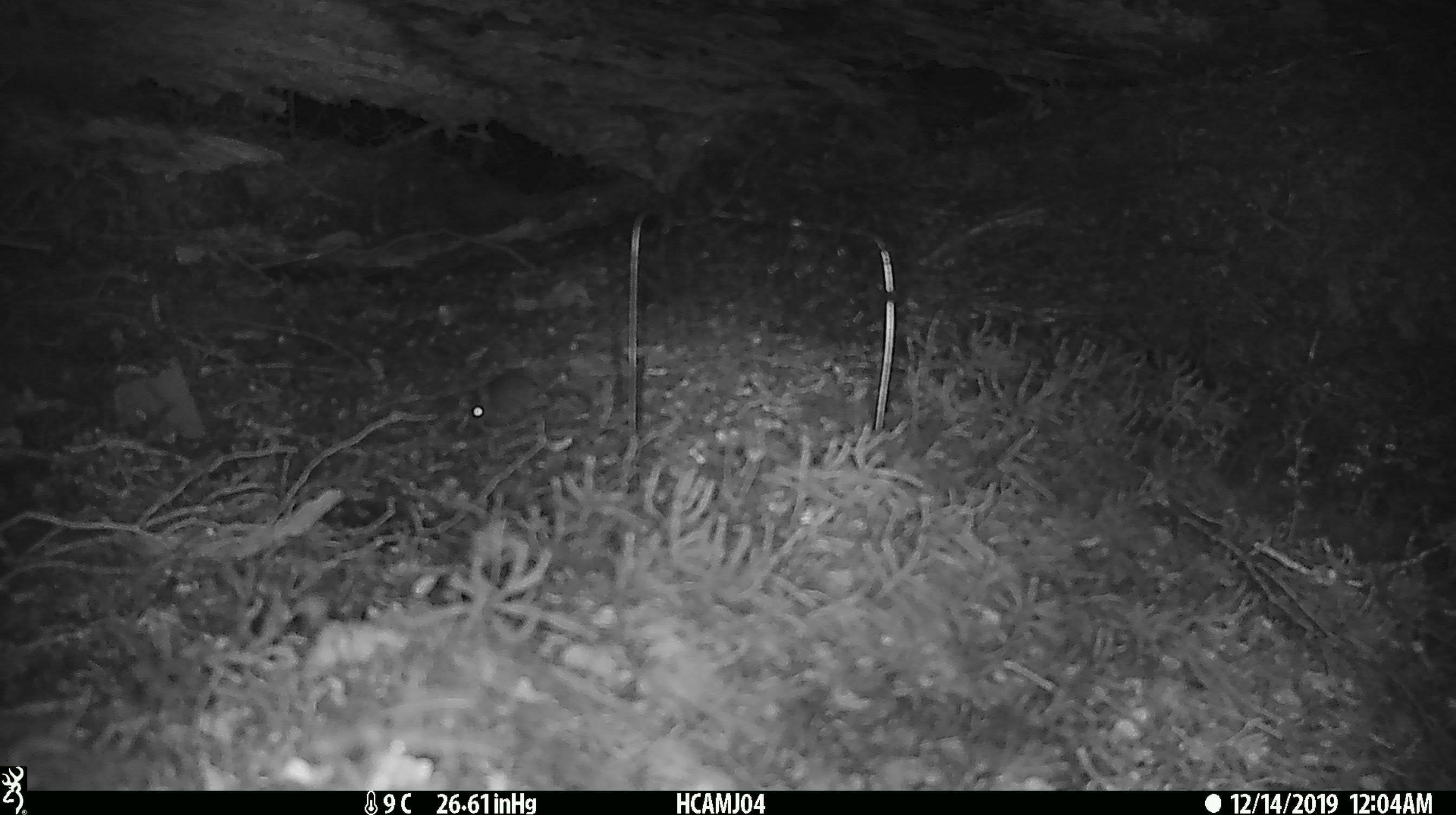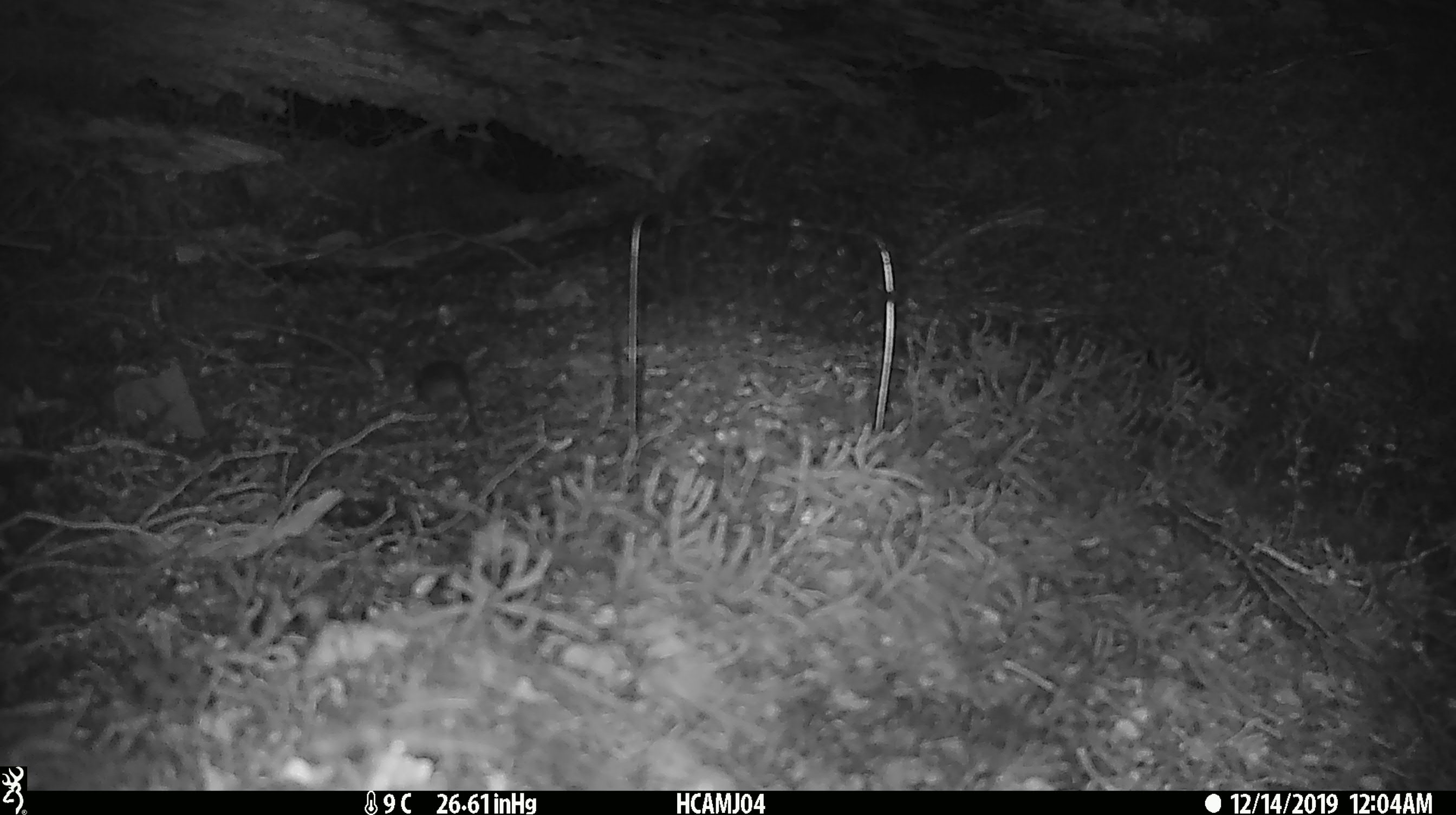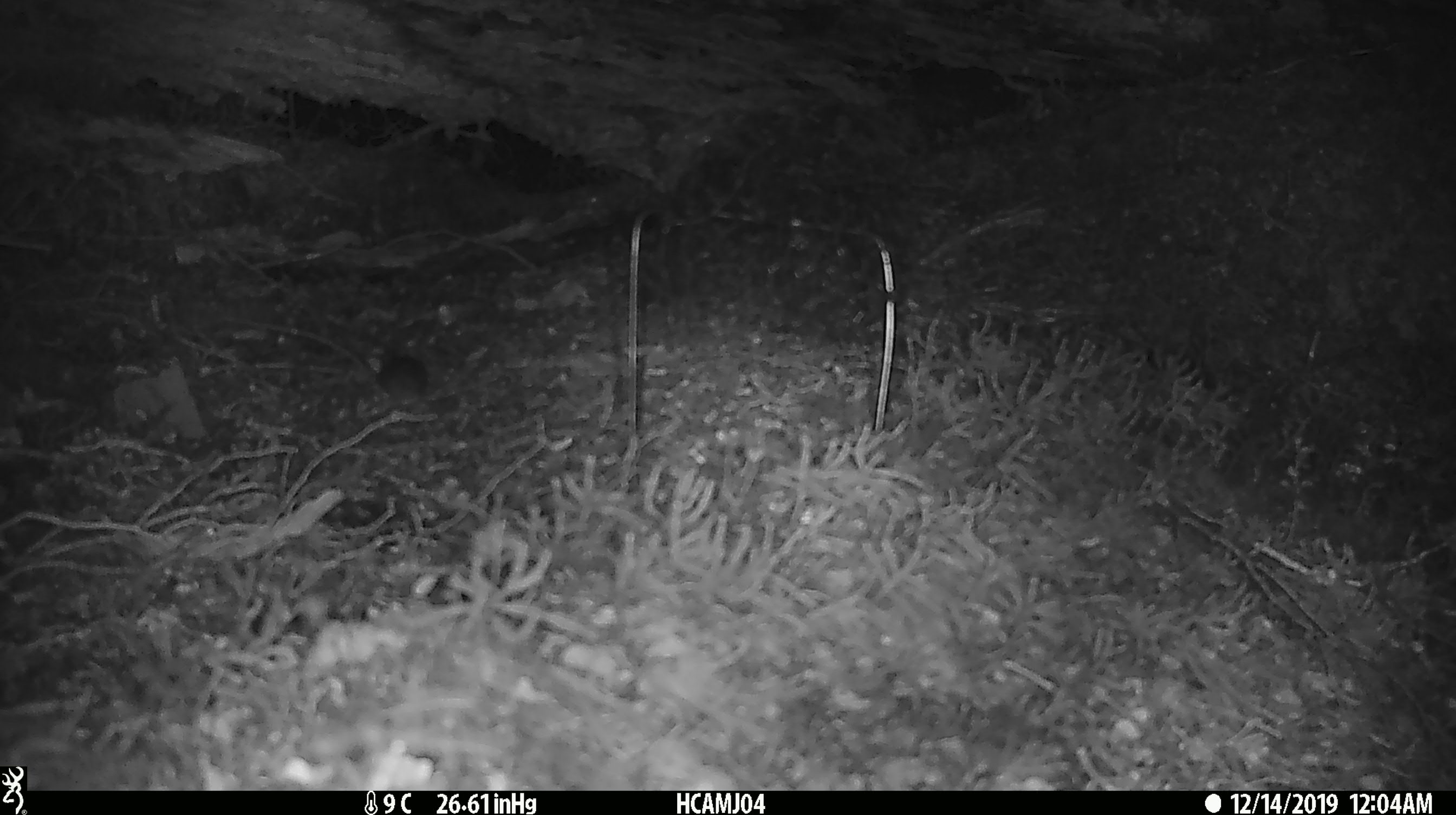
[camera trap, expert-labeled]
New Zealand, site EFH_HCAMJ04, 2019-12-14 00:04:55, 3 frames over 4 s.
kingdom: Animalia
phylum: Chordata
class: Mammalia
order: Rodentia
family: Muridae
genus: Mus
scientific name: Mus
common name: mouse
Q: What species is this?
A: Mouse (Mus).